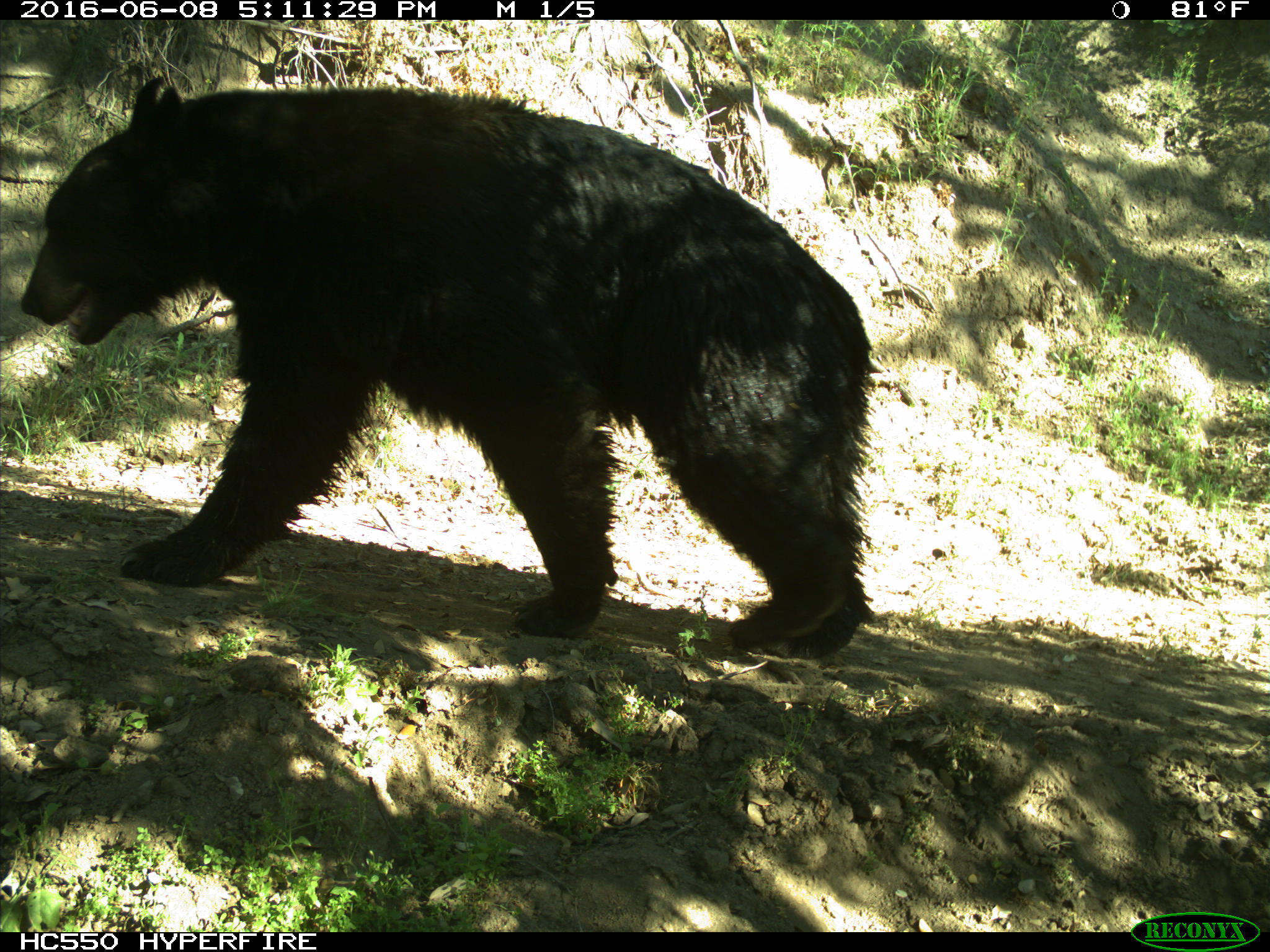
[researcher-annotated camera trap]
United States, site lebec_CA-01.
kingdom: Animalia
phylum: Chordata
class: Mammalia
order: Carnivora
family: Ursidae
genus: Ursus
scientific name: Ursus americanus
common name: american black bear